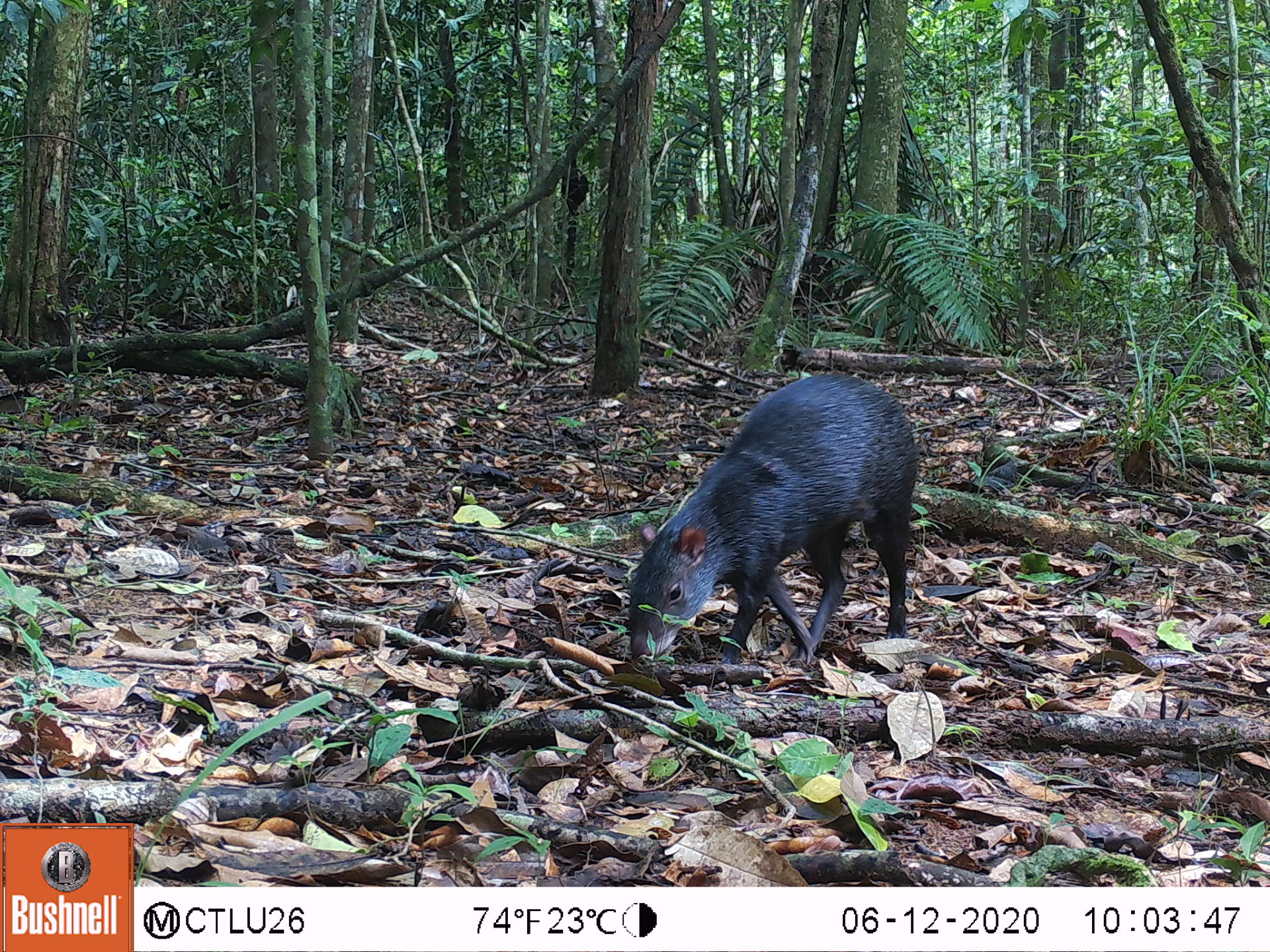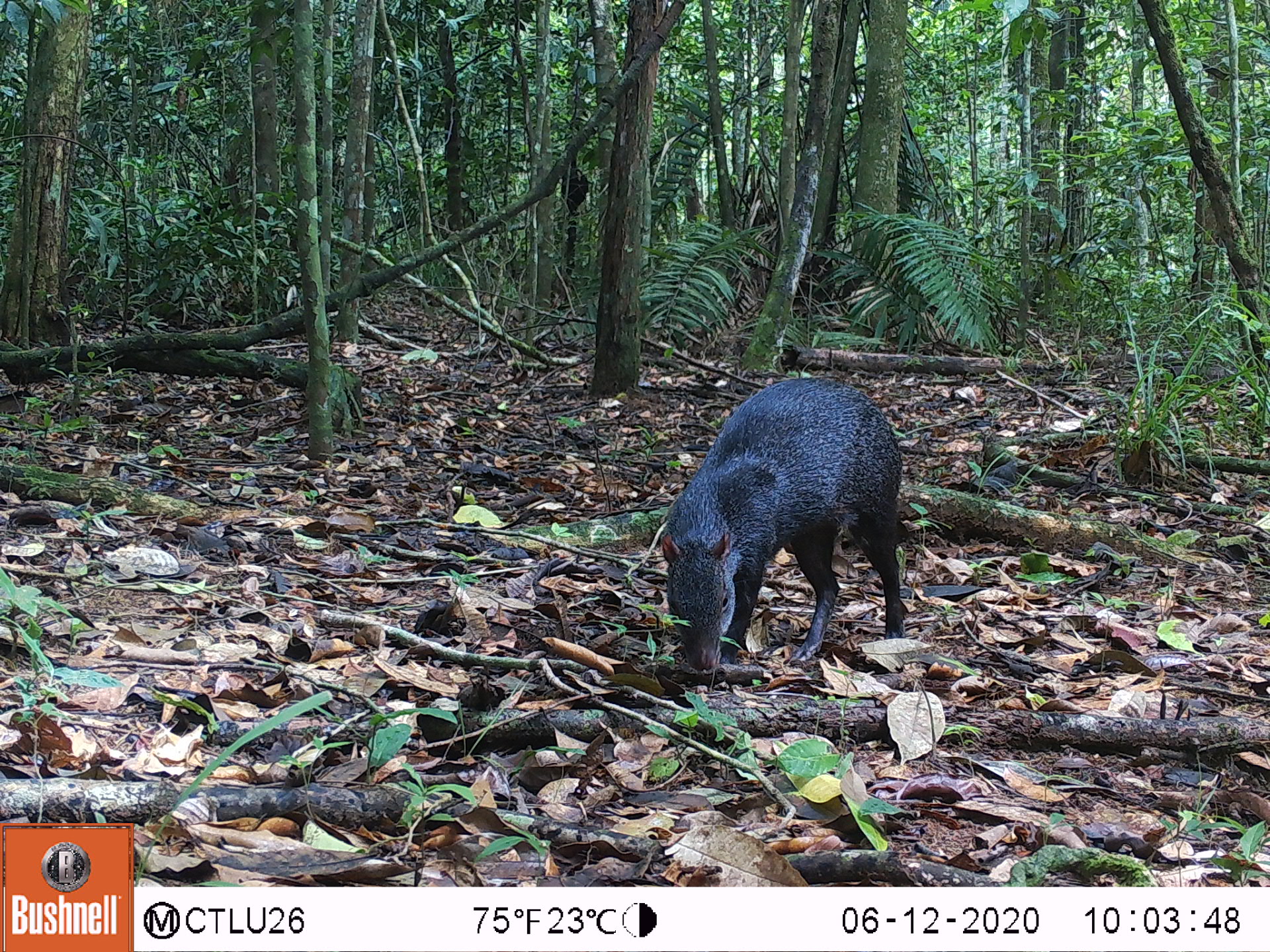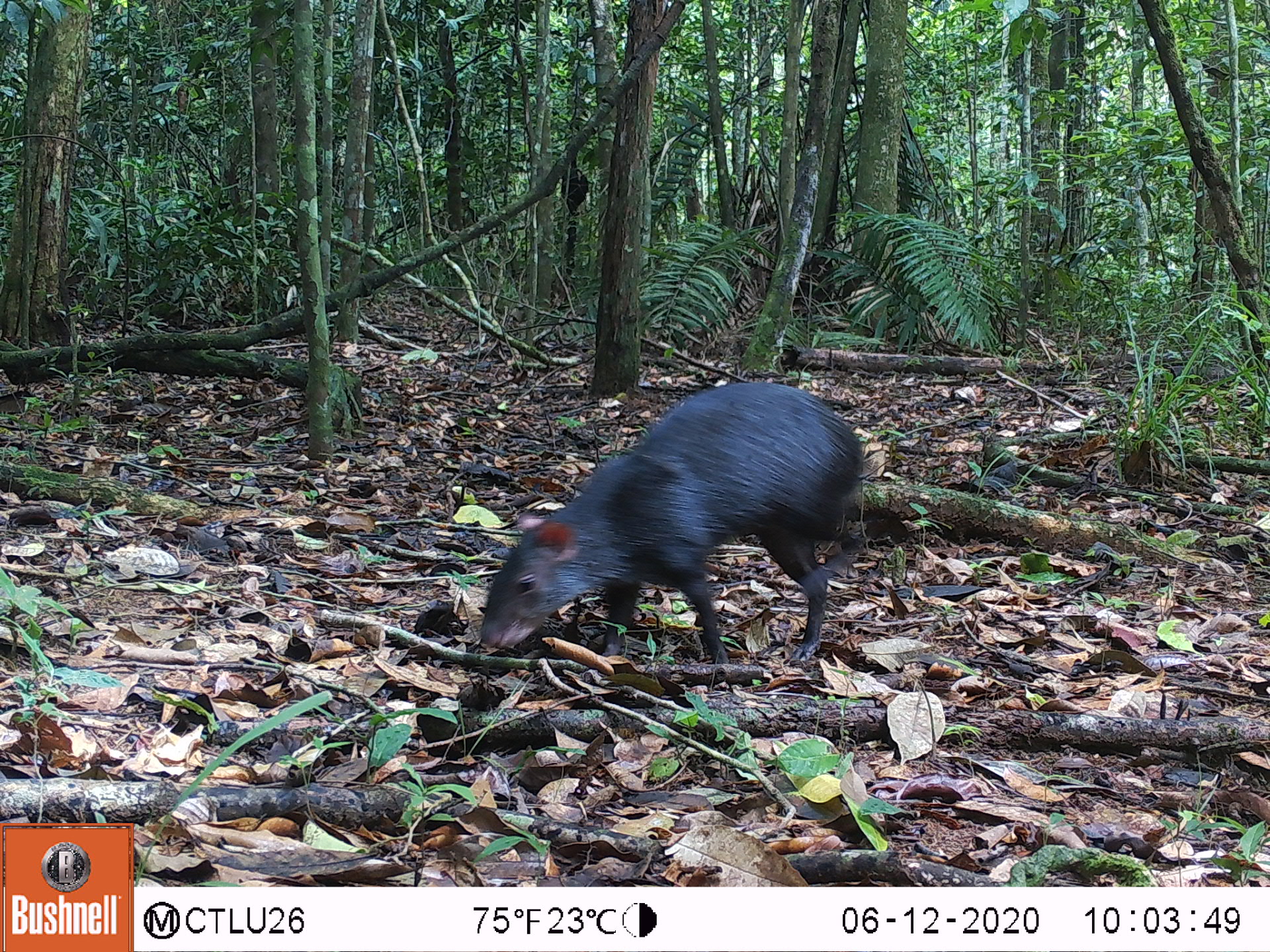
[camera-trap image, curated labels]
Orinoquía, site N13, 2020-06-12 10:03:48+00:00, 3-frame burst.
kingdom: Animalia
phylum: Chordata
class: Mammalia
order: Rodentia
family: Dasyproctidae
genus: Dasyprocta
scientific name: Dasyprocta fuliginosa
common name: black agouti